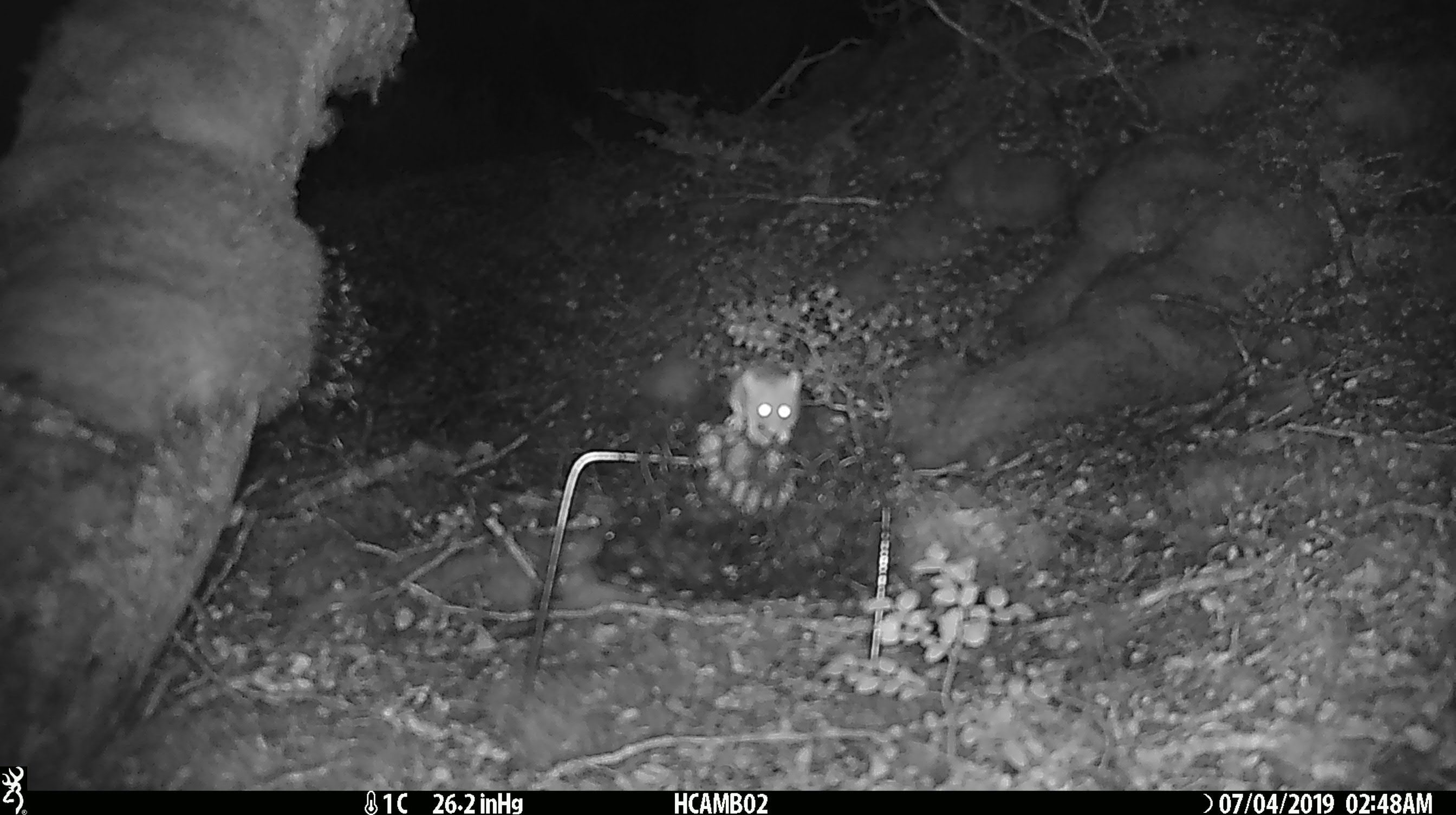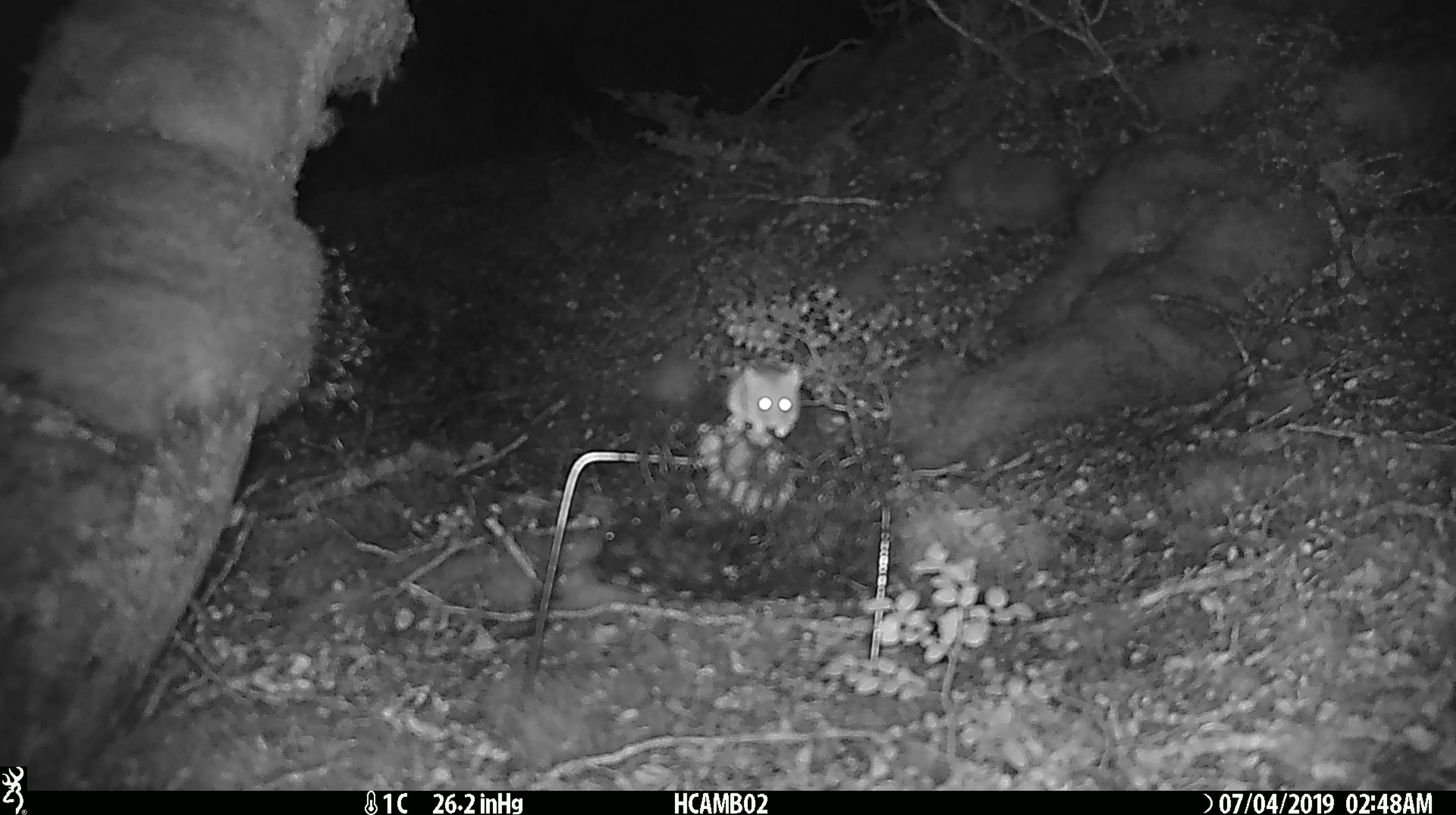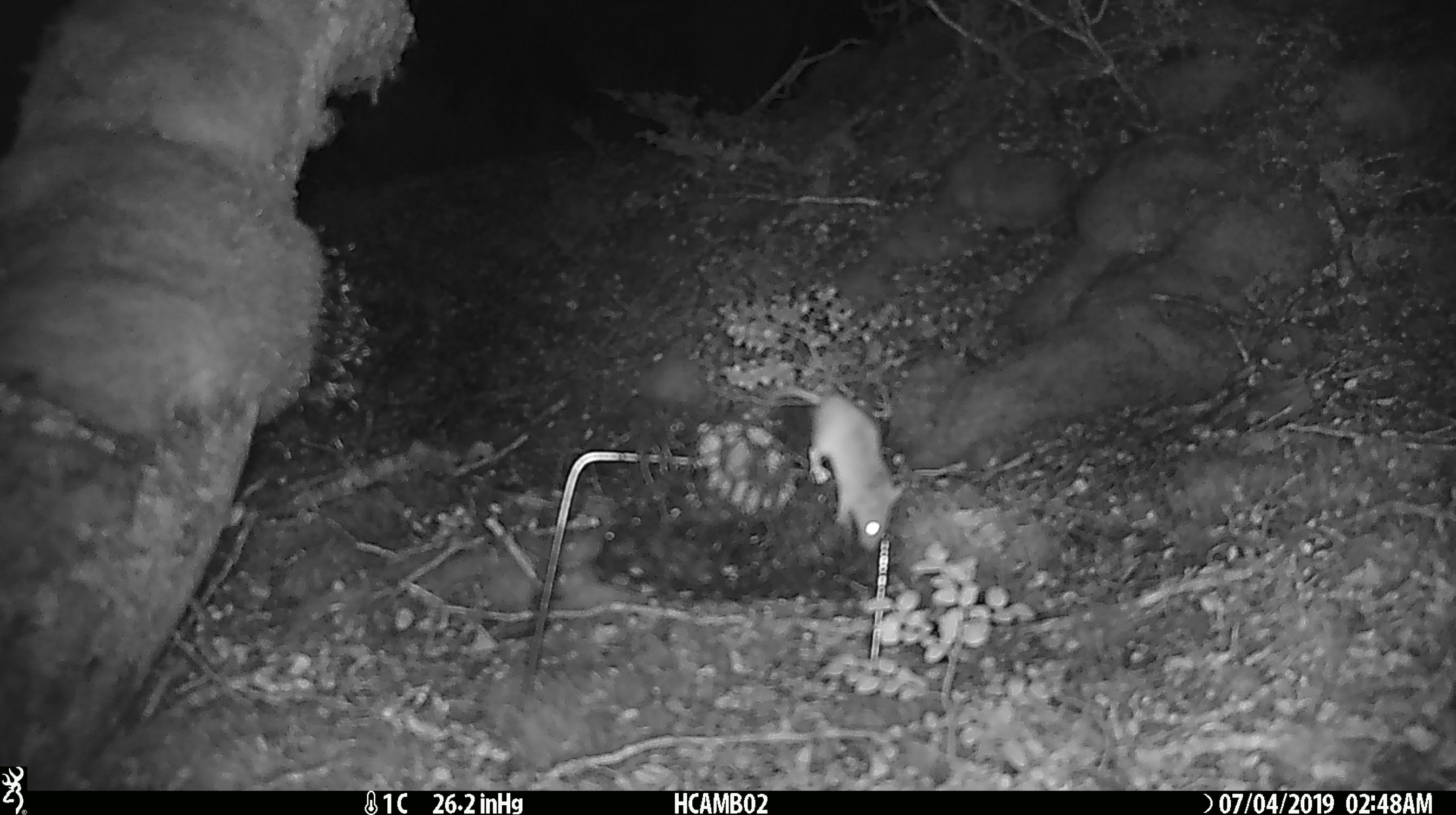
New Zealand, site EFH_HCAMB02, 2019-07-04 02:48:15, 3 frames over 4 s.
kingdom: Animalia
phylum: Chordata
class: Mammalia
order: Rodentia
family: Muridae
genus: Mus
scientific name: Mus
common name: mouse